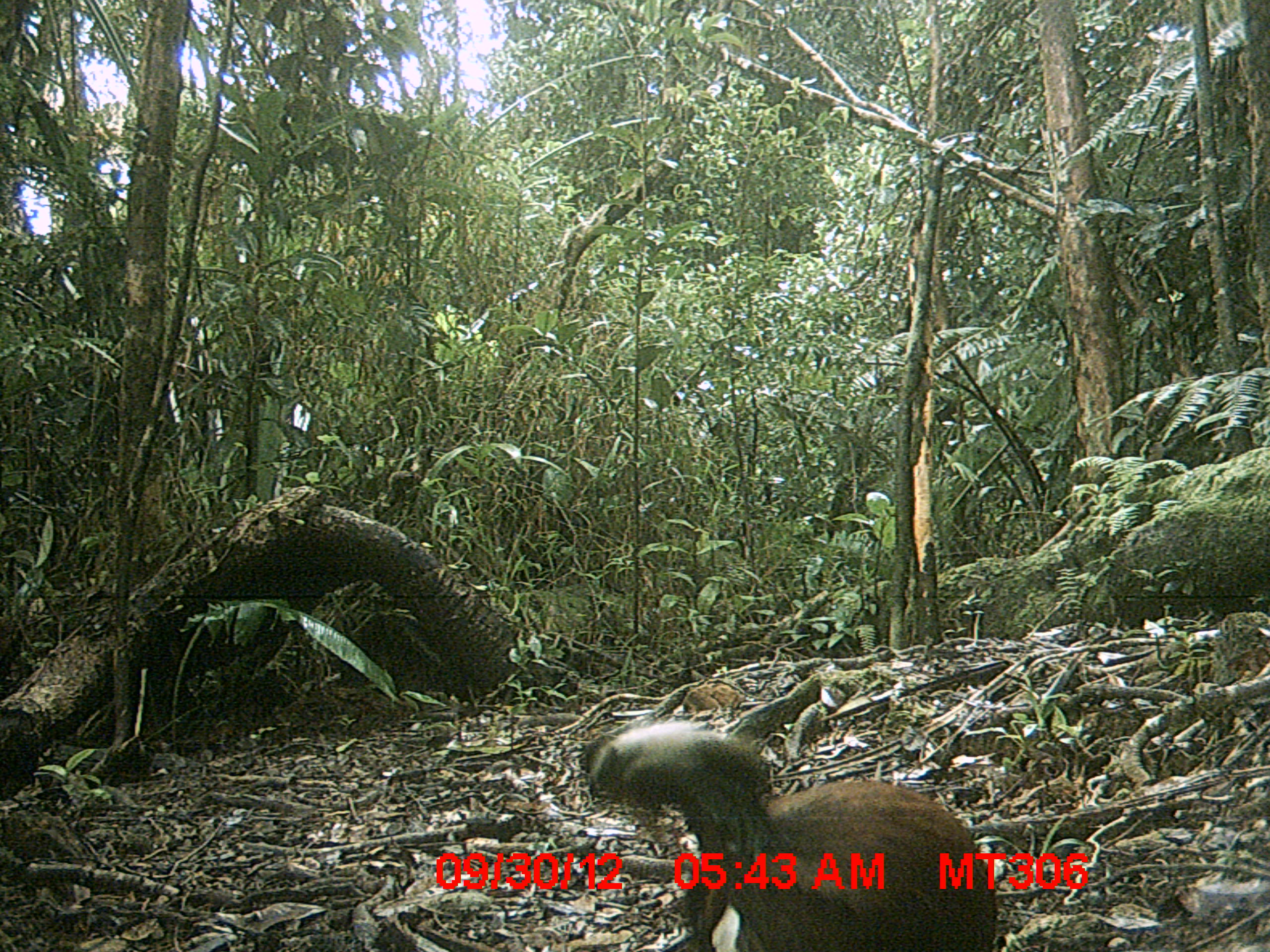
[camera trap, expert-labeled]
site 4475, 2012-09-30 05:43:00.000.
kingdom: Animalia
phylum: Chordata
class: Aves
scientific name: Aves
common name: bird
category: unknown bird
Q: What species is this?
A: Unknown bird (bird) (Aves).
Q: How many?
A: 1.